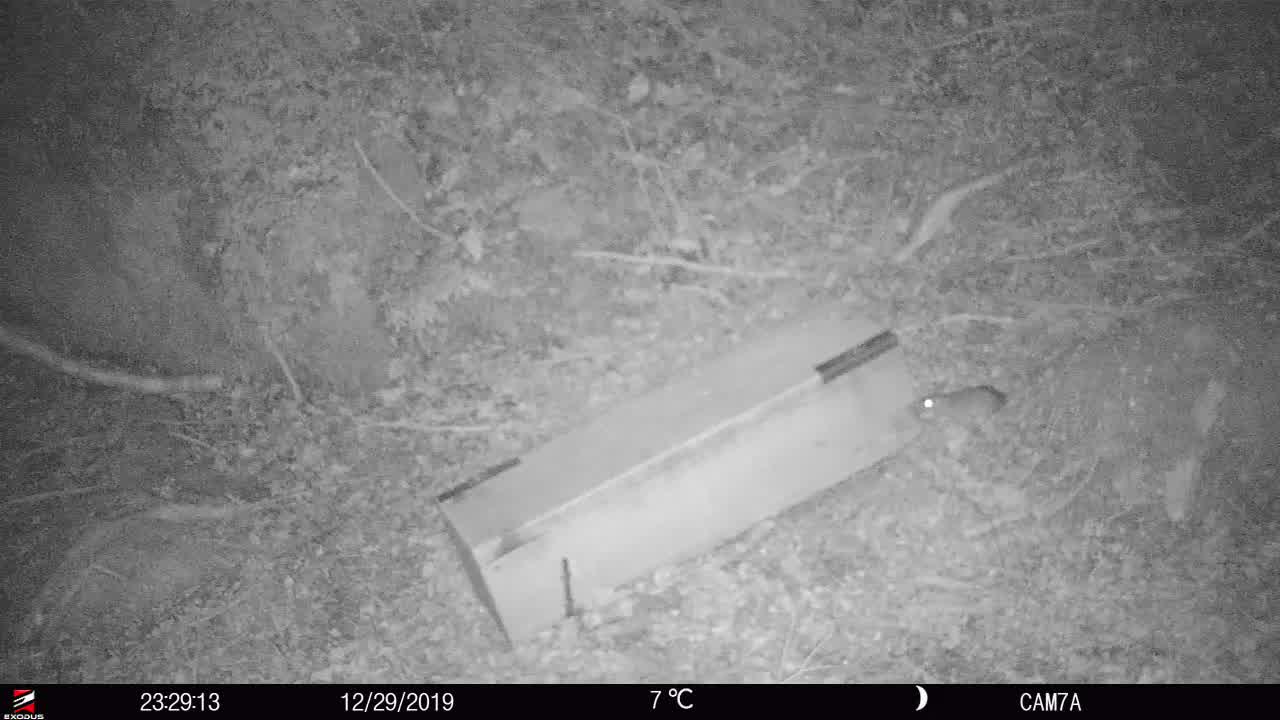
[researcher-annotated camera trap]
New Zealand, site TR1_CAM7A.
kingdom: Animalia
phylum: Chordata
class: Mammalia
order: Rodentia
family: Muridae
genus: Rattus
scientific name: Rattus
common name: rat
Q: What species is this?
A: Rat (Rattus).